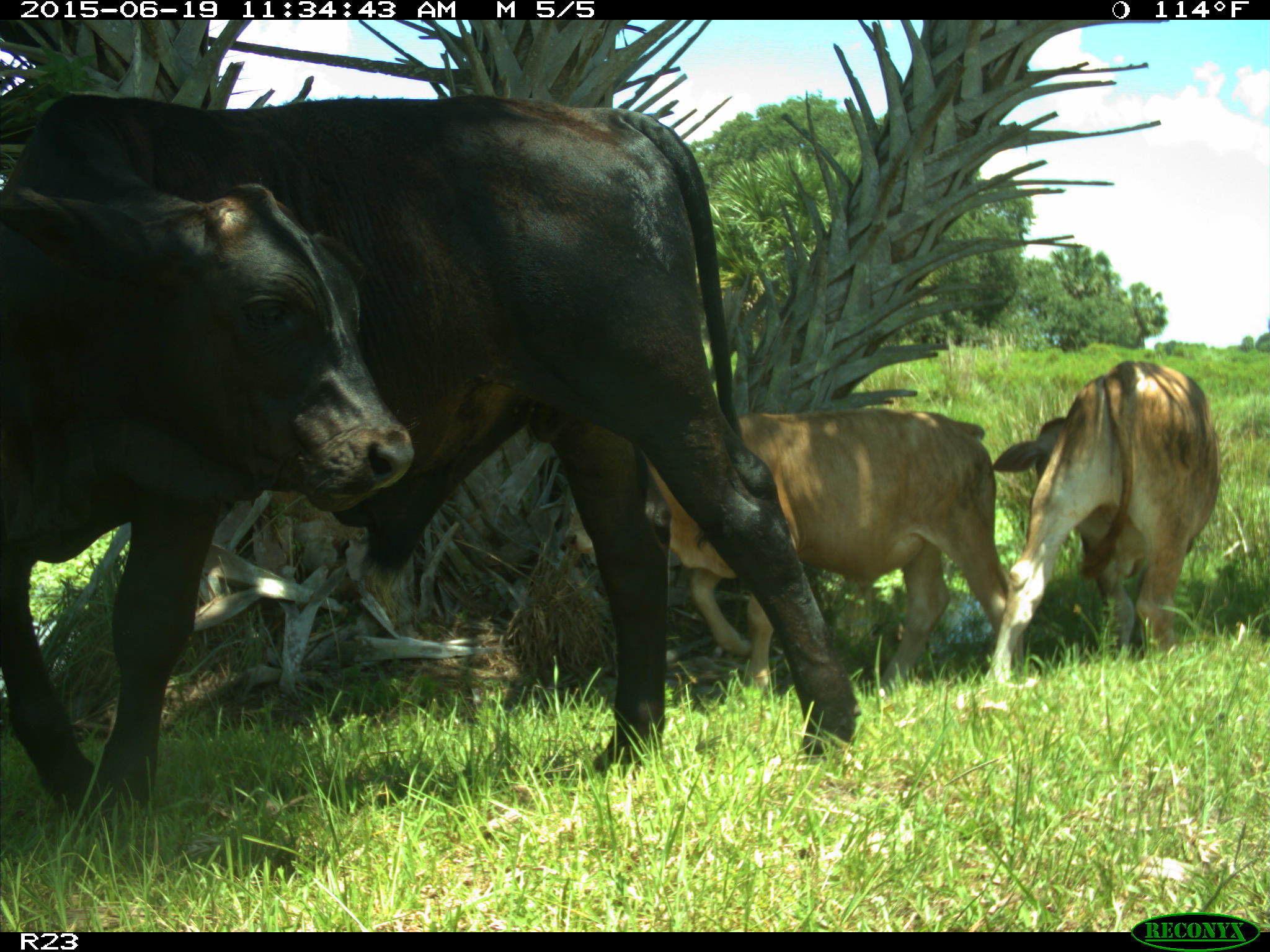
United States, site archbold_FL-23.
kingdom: Animalia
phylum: Chordata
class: Mammalia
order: Artiodactyla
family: Bovidae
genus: Bos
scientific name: Bos taurus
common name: domestic cow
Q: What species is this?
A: Bos taurus (domestic cow).